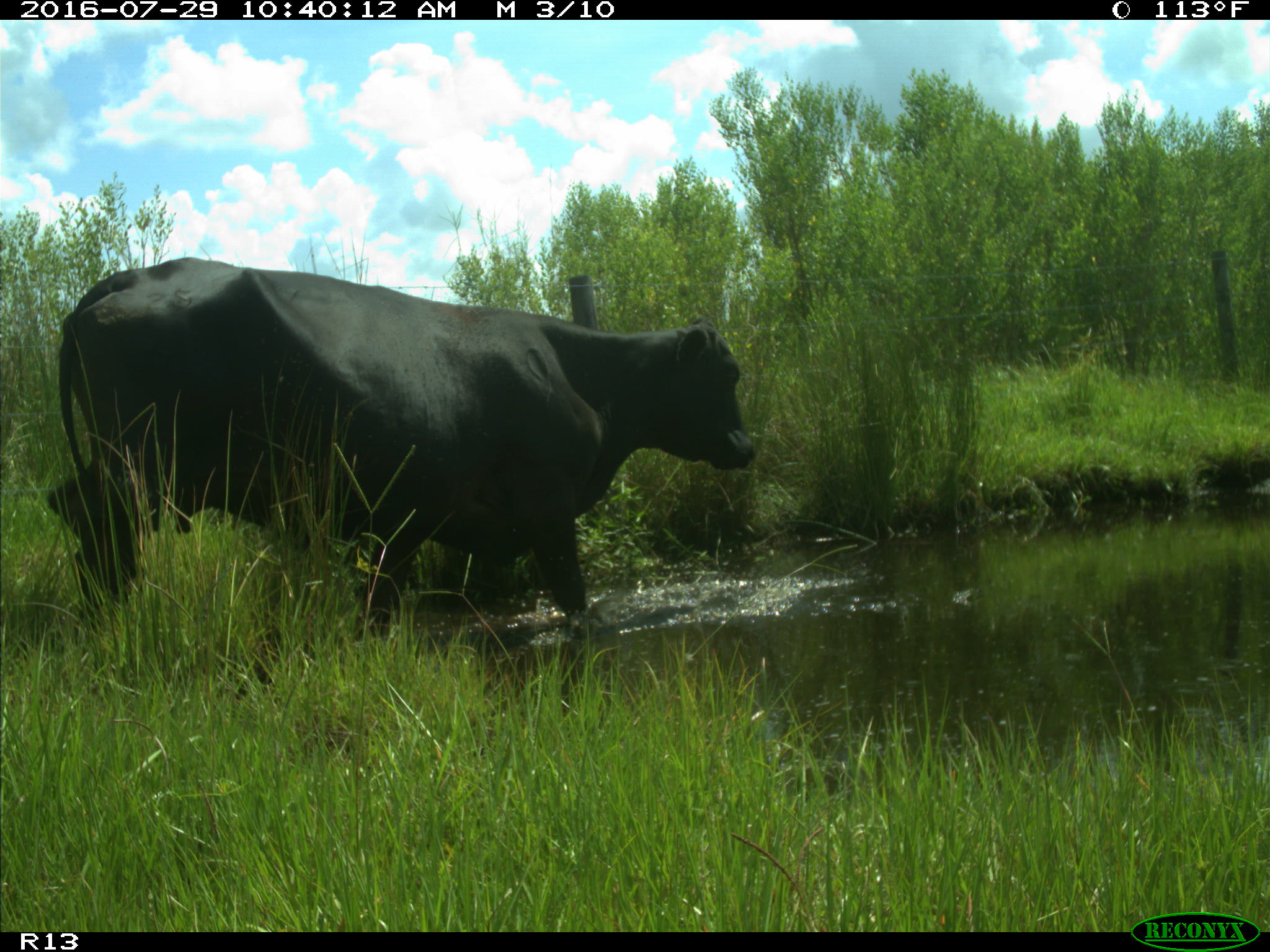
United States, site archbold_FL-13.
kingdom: Animalia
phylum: Chordata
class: Mammalia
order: Artiodactyla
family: Bovidae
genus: Bos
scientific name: Bos taurus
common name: domestic cow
Bos taurus (domestic cow).